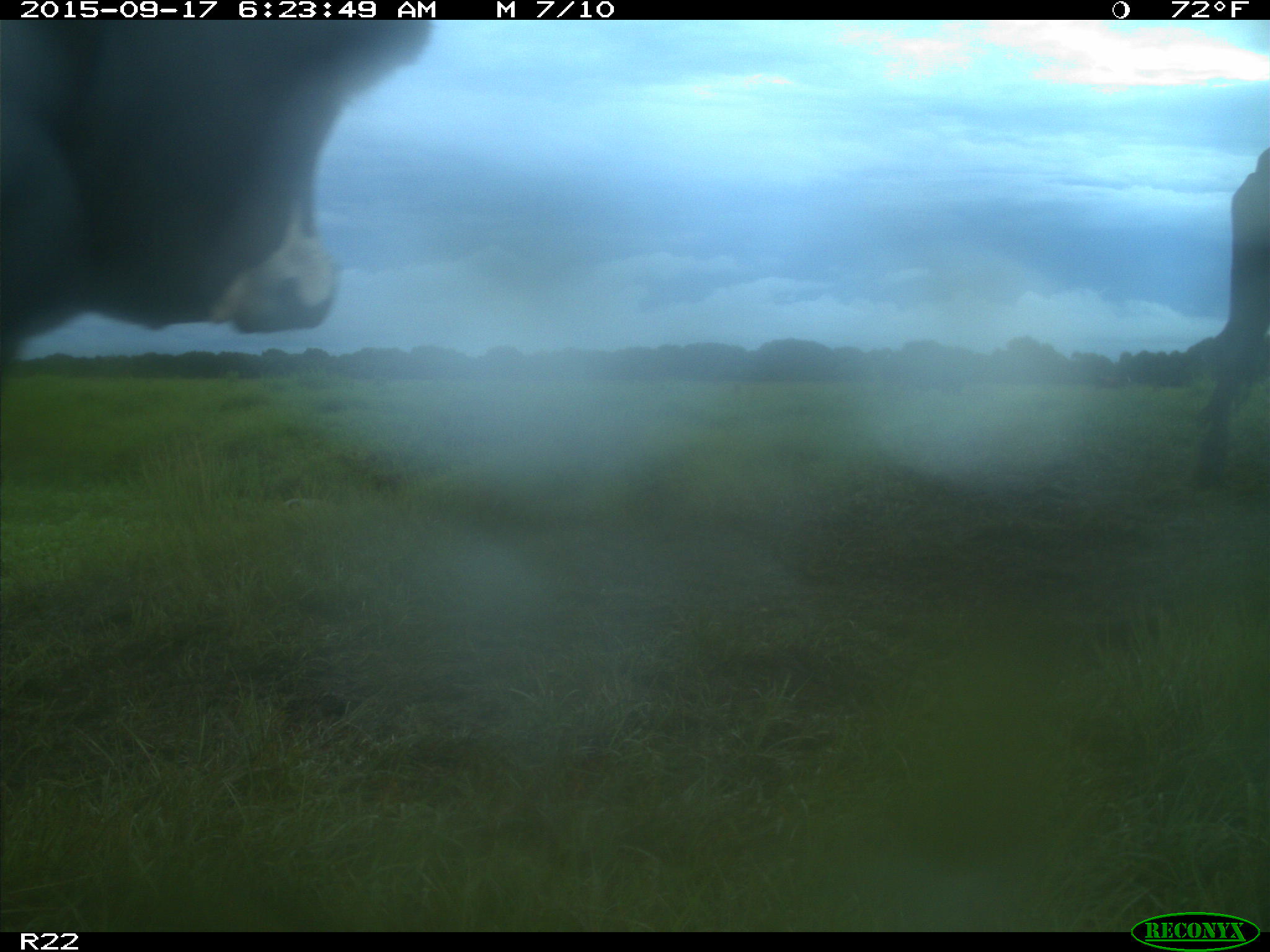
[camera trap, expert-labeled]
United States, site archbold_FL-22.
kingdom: Animalia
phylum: Chordata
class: Mammalia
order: Artiodactyla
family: Bovidae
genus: Bos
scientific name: Bos taurus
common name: domestic cow